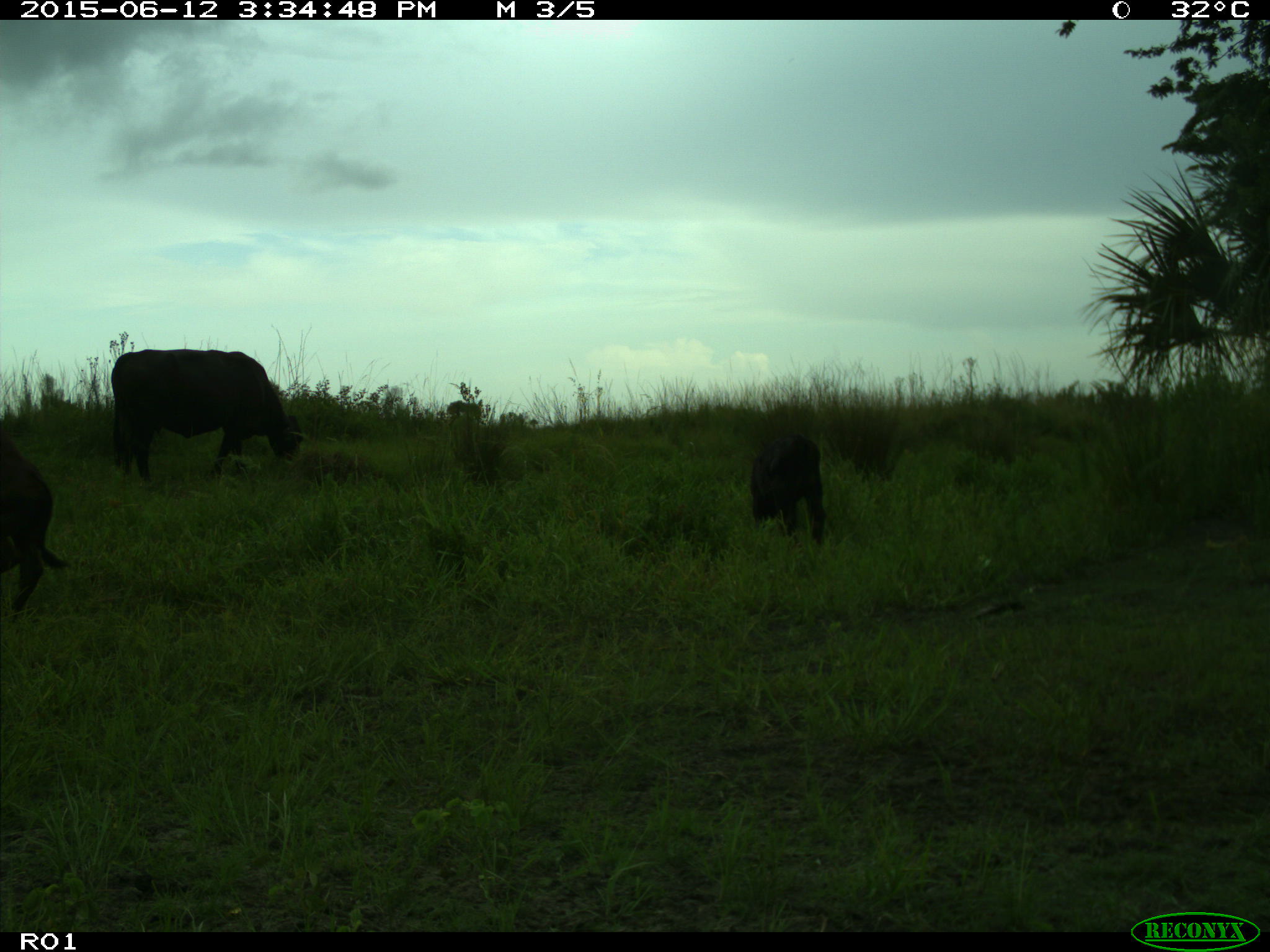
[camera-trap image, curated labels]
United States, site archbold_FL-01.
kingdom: Animalia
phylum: Chordata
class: Mammalia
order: Artiodactyla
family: Bovidae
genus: Bos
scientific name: Bos taurus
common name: domestic cow